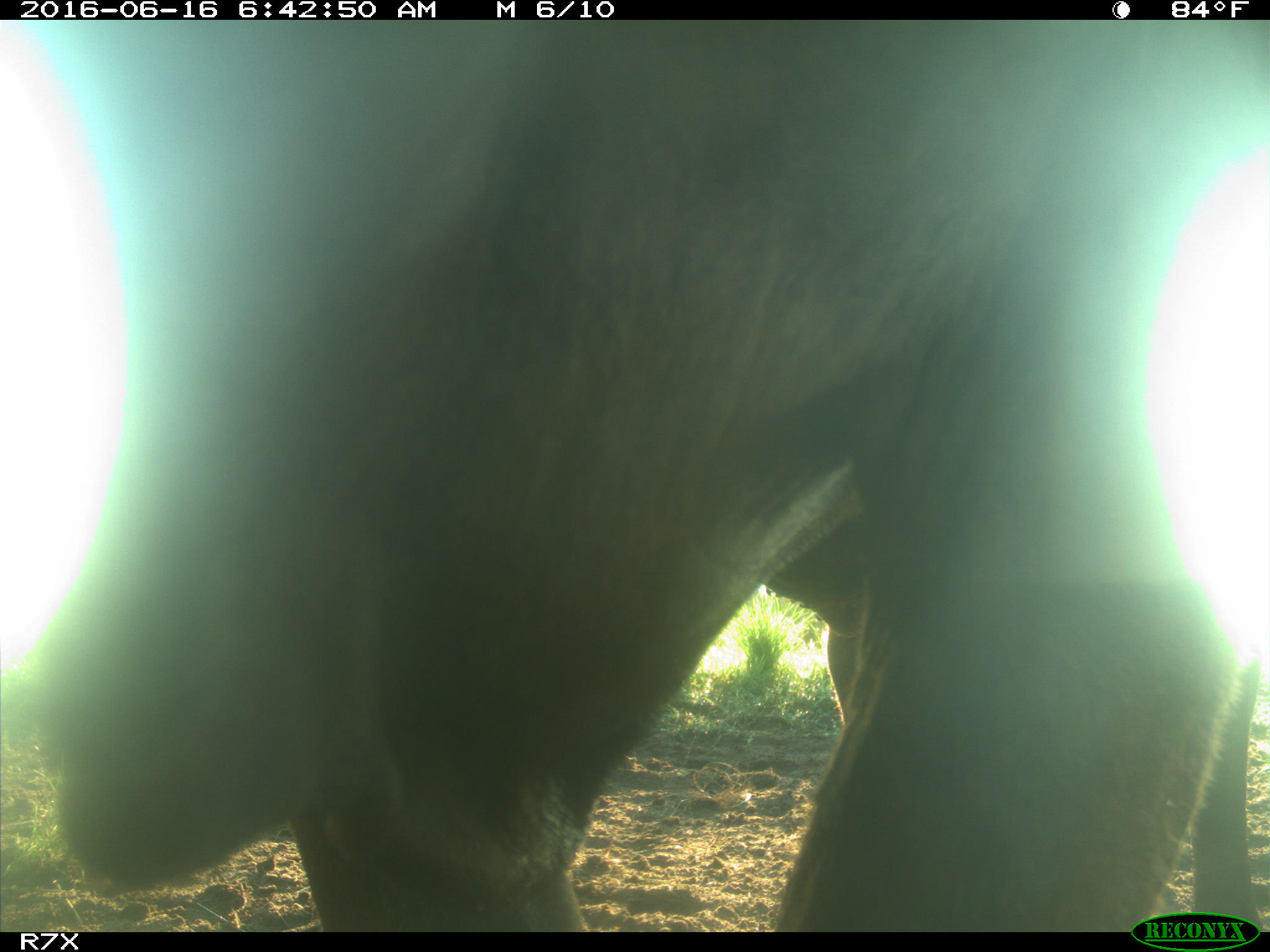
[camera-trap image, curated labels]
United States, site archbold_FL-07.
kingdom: Animalia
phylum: Chordata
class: Mammalia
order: Artiodactyla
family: Bovidae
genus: Bos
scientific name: Bos taurus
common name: domestic cow